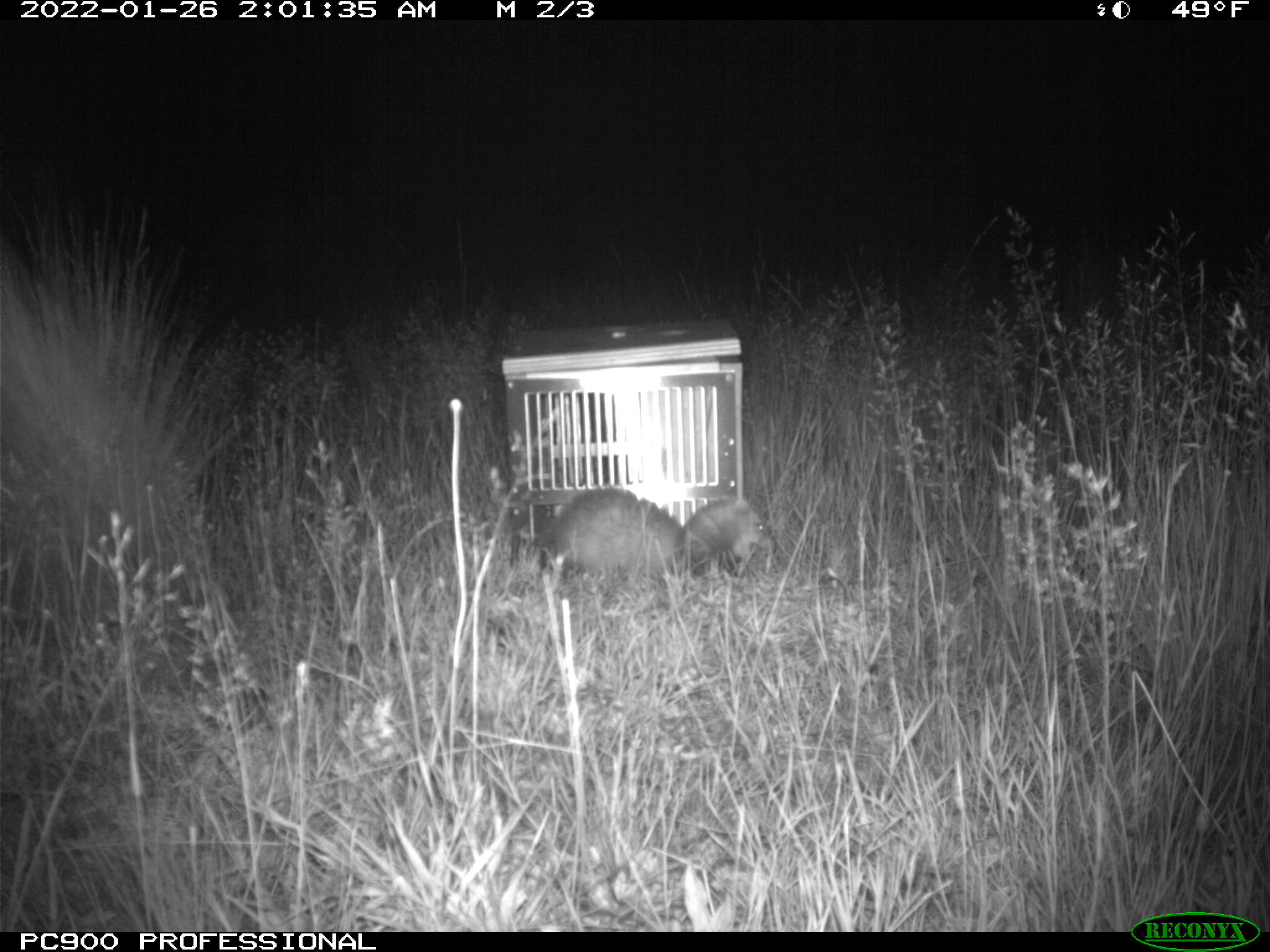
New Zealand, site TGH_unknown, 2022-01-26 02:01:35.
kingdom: Animalia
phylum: Chordata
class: Mammalia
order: Carnivora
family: Mustelidae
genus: Mustela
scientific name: Mustela furo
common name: ferret